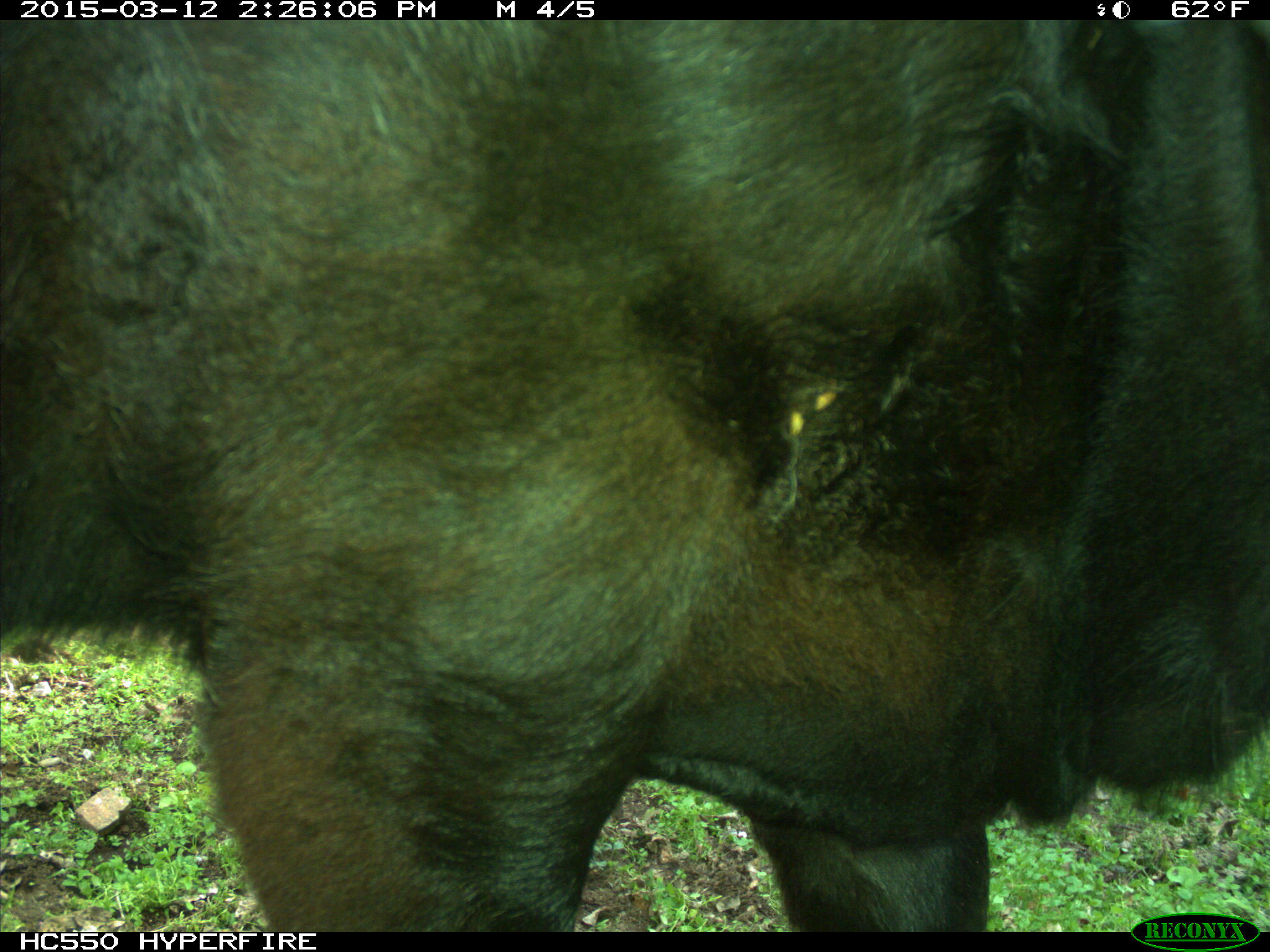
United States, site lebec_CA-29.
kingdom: Animalia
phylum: Chordata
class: Mammalia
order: Artiodactyla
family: Bovidae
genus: Bos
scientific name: Bos taurus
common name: domestic cow